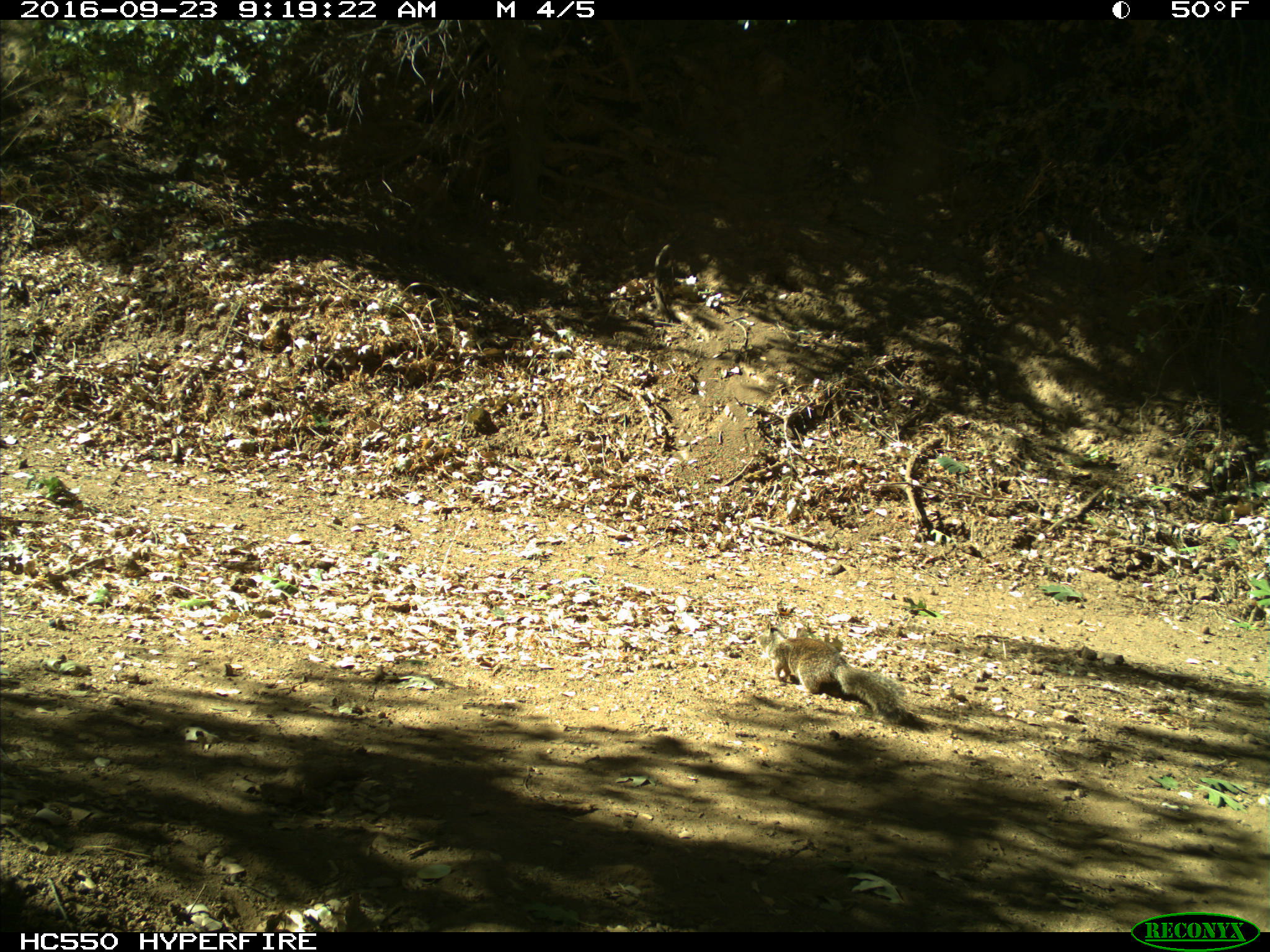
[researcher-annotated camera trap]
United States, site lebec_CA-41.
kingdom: Animalia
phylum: Chordata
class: Mammalia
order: Rodentia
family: Sciuridae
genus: Otospermophilus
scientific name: Otospermophilus beecheyi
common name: california ground squirrel